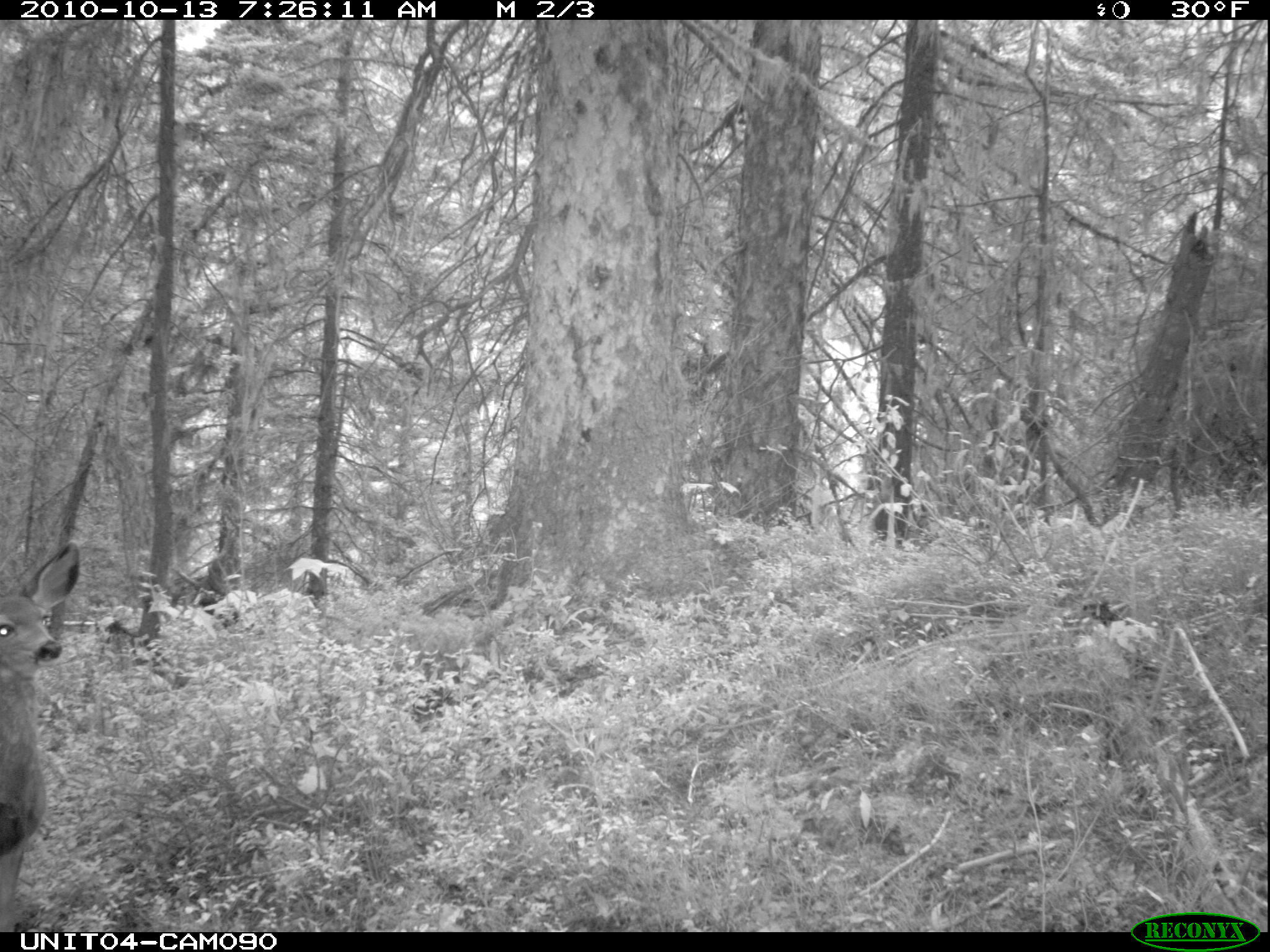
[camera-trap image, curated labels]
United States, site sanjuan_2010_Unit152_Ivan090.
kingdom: Animalia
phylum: Chordata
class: Mammalia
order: Artiodactyla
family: Cervidae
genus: Odocoileus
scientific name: Odocoileus hemionus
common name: mule deer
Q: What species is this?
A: Odocoileus hemionus (mule deer).